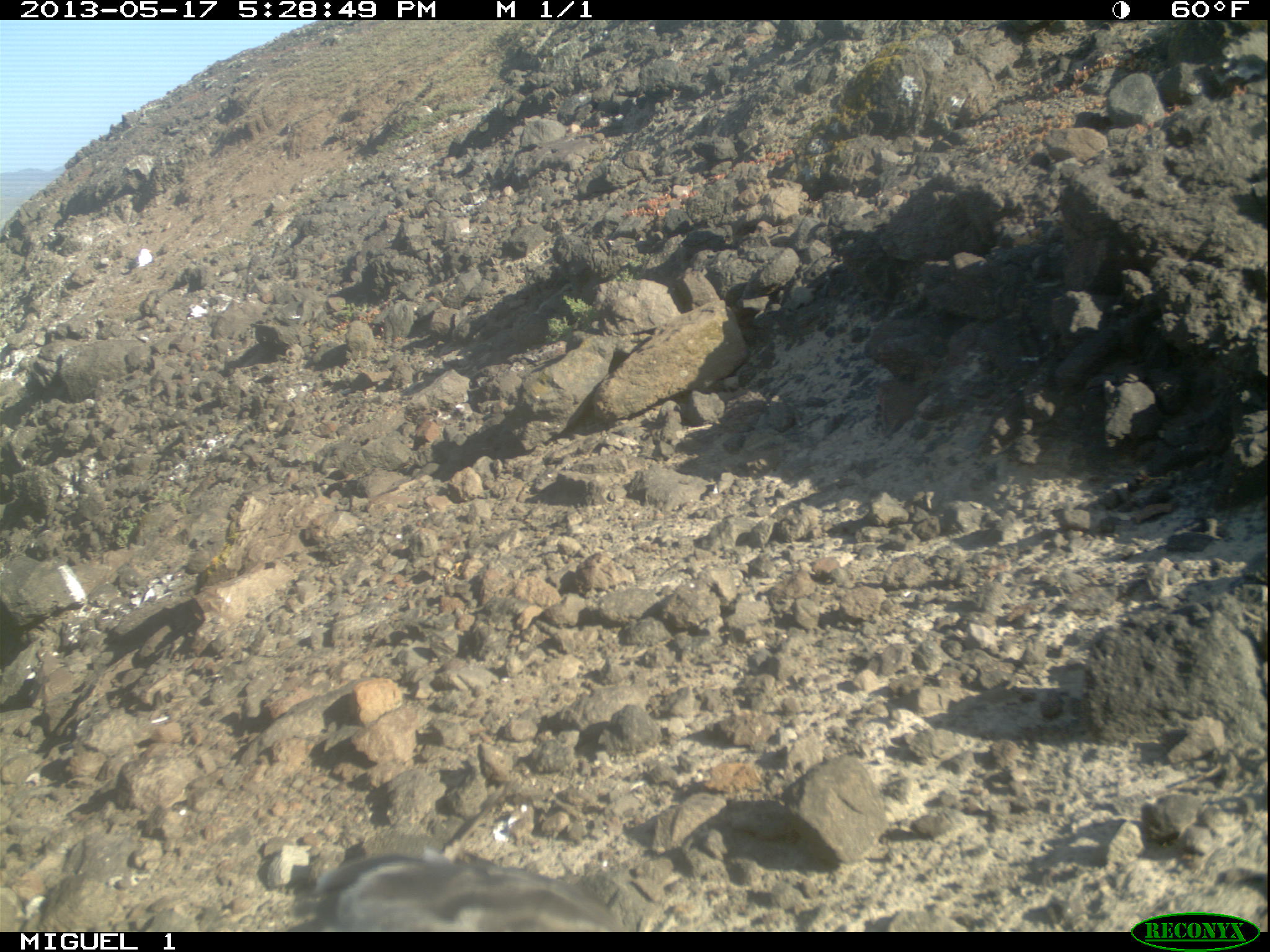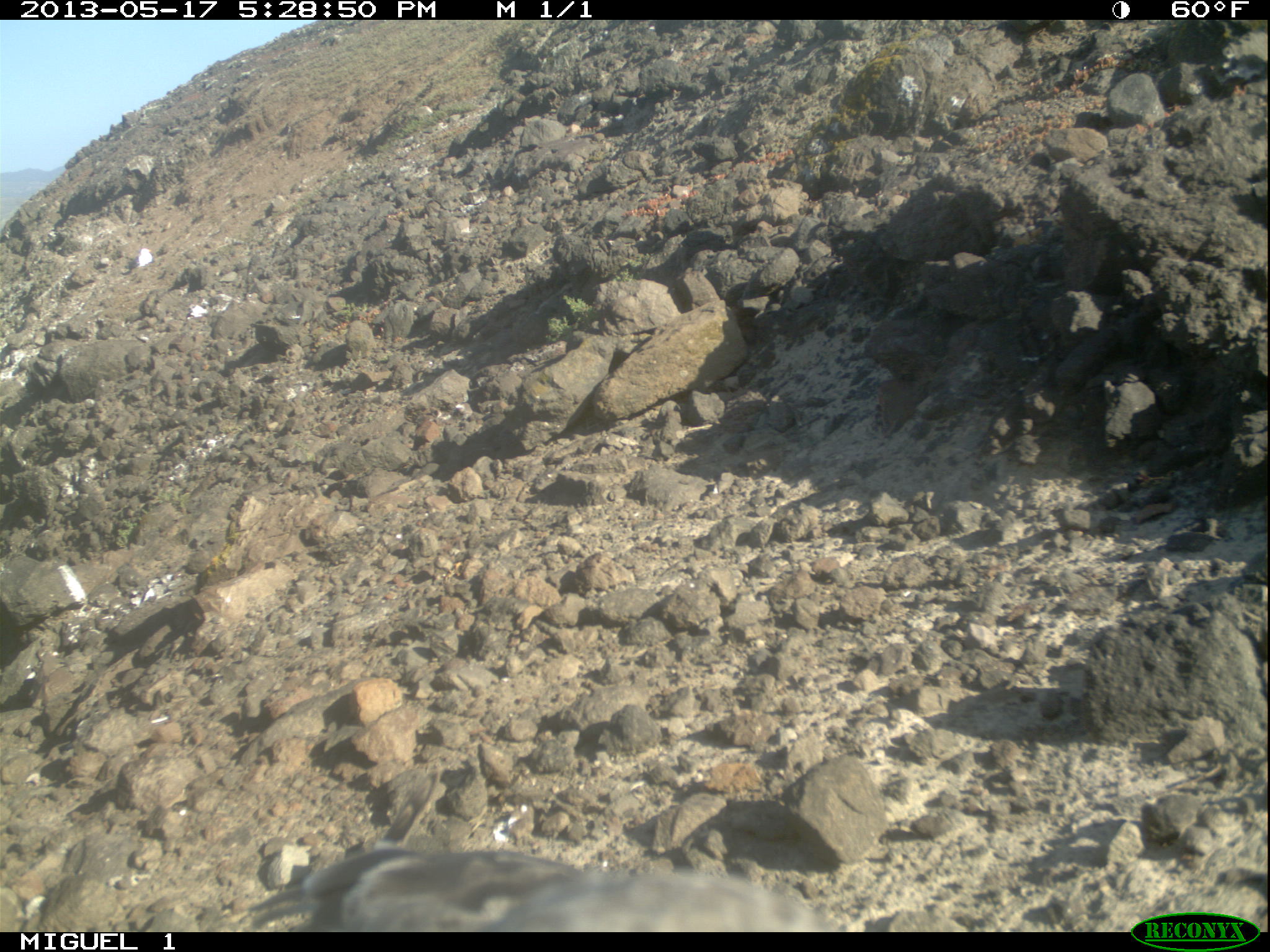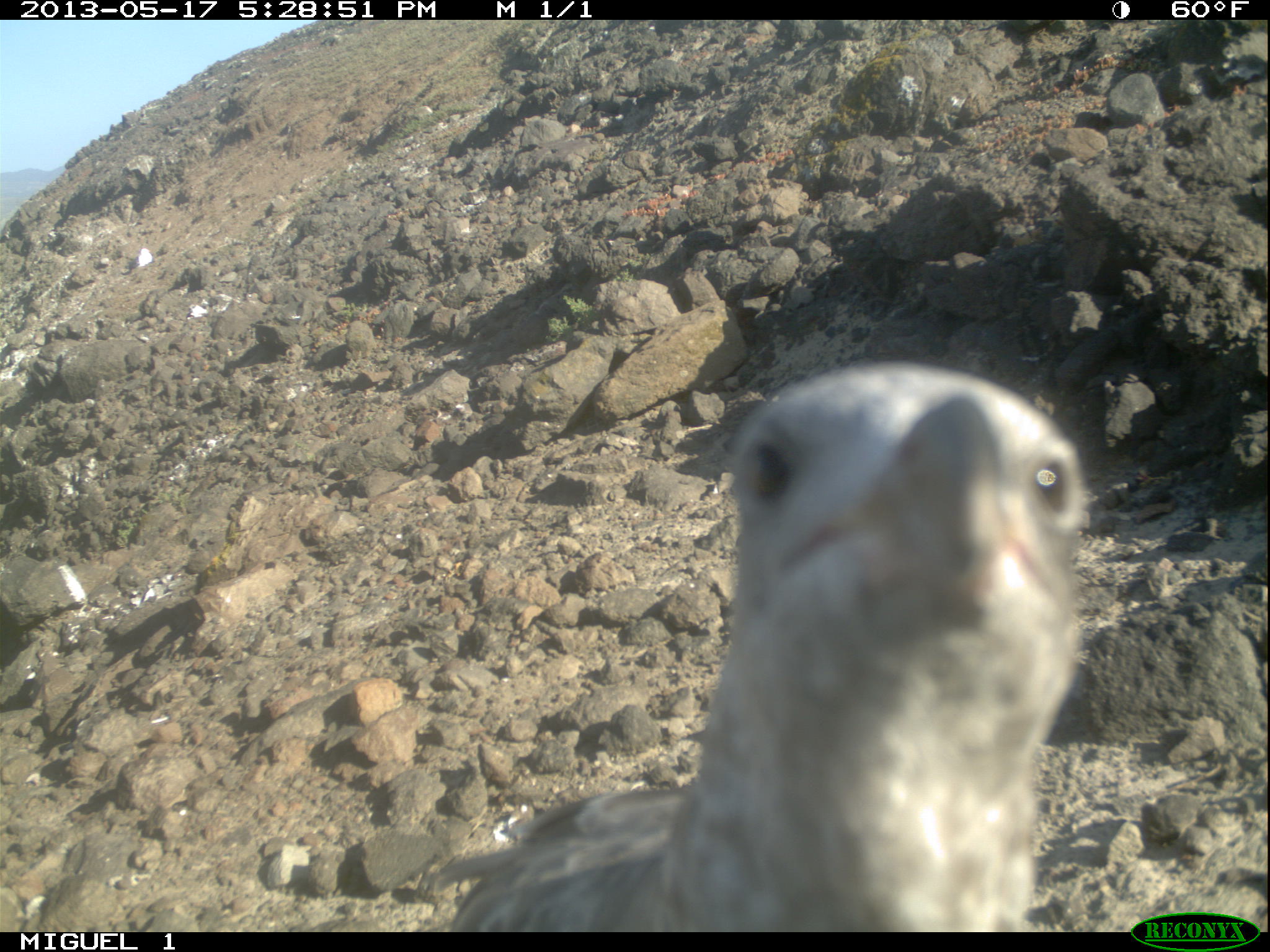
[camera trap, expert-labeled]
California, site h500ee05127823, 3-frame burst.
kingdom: Animalia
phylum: Chordata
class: Aves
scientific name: Aves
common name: bird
Bird (Aves).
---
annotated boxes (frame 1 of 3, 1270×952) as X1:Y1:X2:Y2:
bird: 335:857:625:930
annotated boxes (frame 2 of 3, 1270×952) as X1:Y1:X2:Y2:
bird: 247:847:838:932; 0:597:48:666; 15:679:40:708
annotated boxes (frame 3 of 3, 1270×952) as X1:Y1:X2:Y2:
bird: 431:361:1087:928